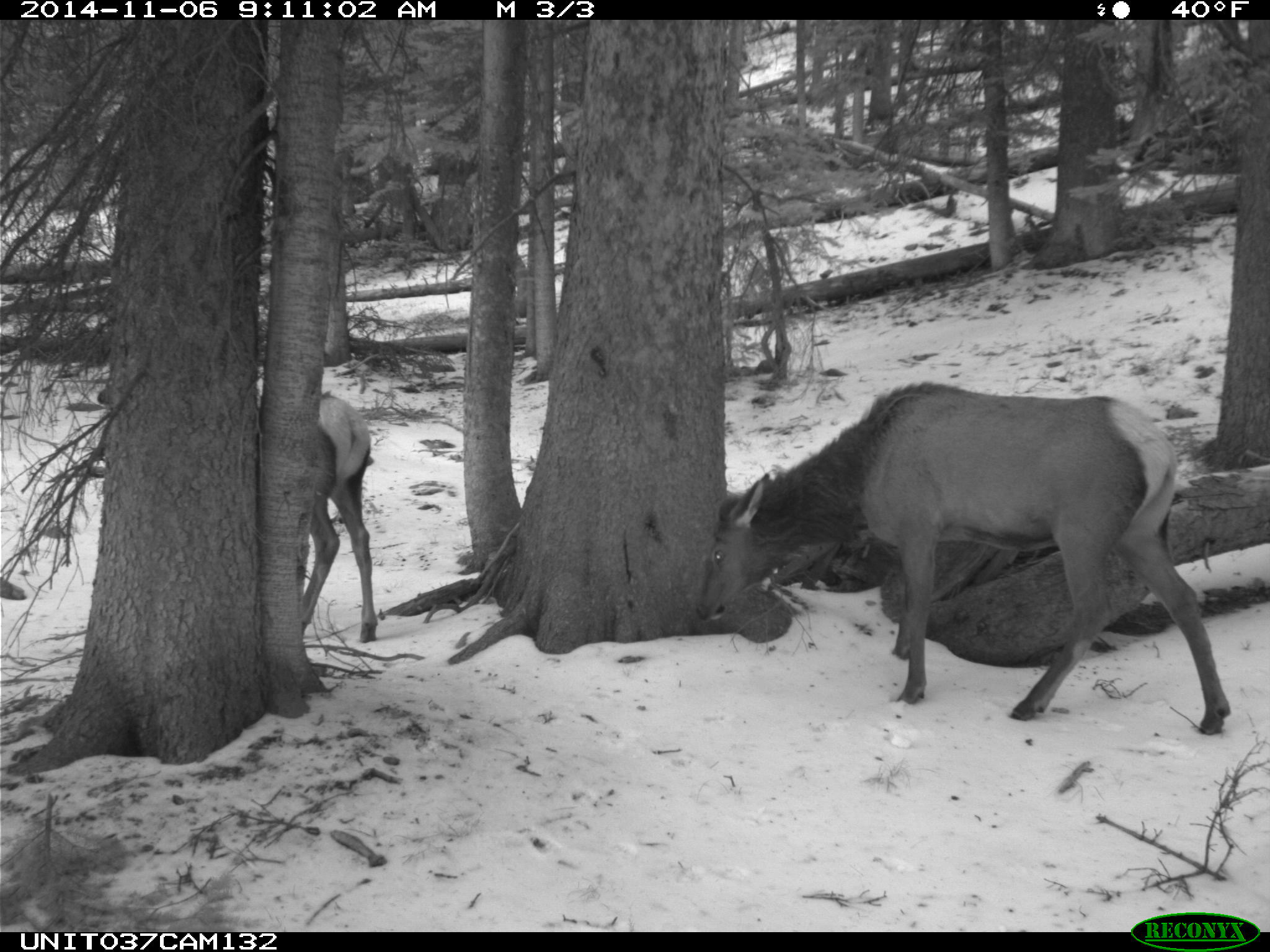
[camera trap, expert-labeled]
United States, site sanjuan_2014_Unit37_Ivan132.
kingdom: Animalia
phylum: Chordata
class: Mammalia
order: Artiodactyla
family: Cervidae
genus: Cervus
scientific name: Cervus elaphus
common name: red deer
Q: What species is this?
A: Cervus elaphus (red deer).